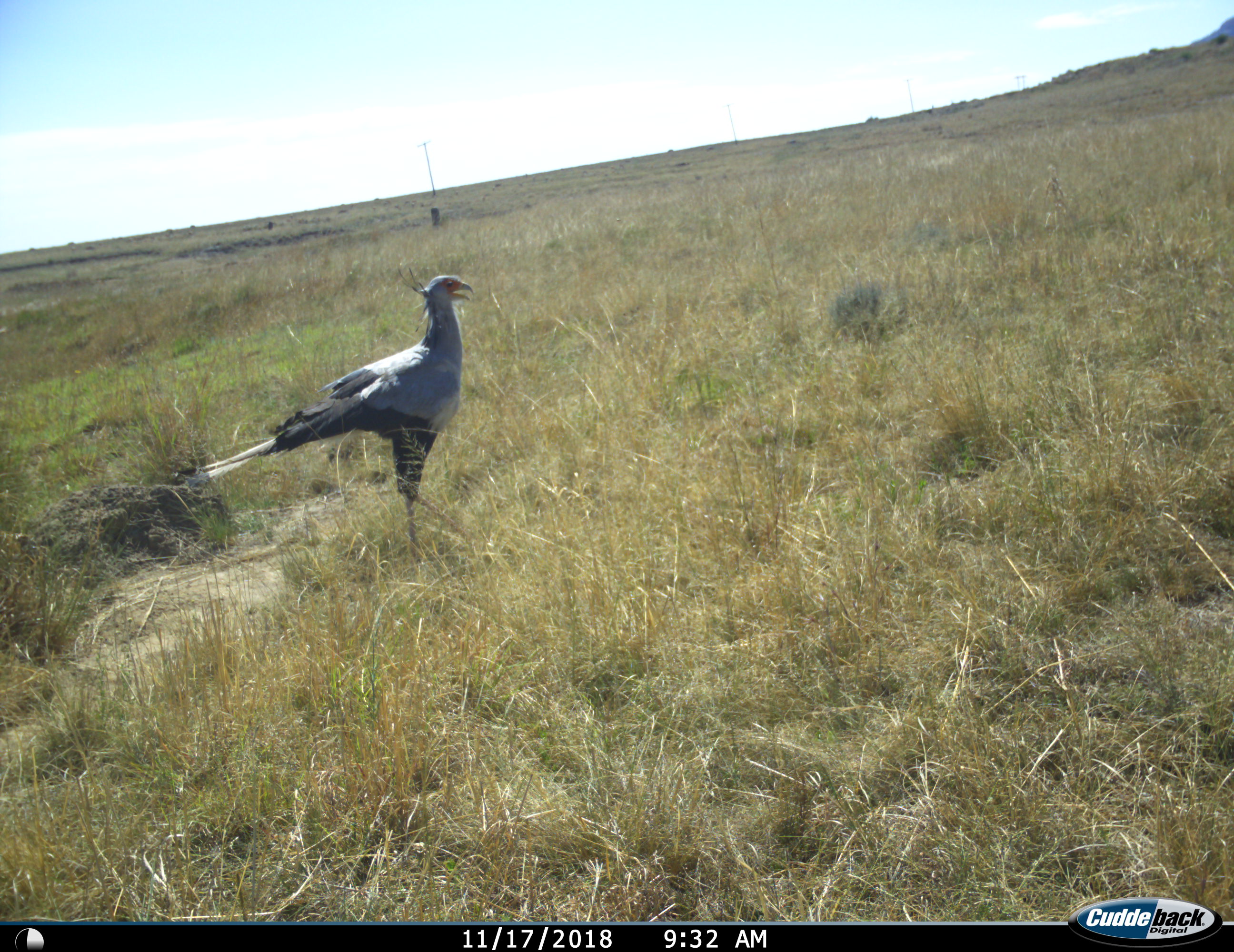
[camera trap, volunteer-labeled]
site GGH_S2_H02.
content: unidentified animal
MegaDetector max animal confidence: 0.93